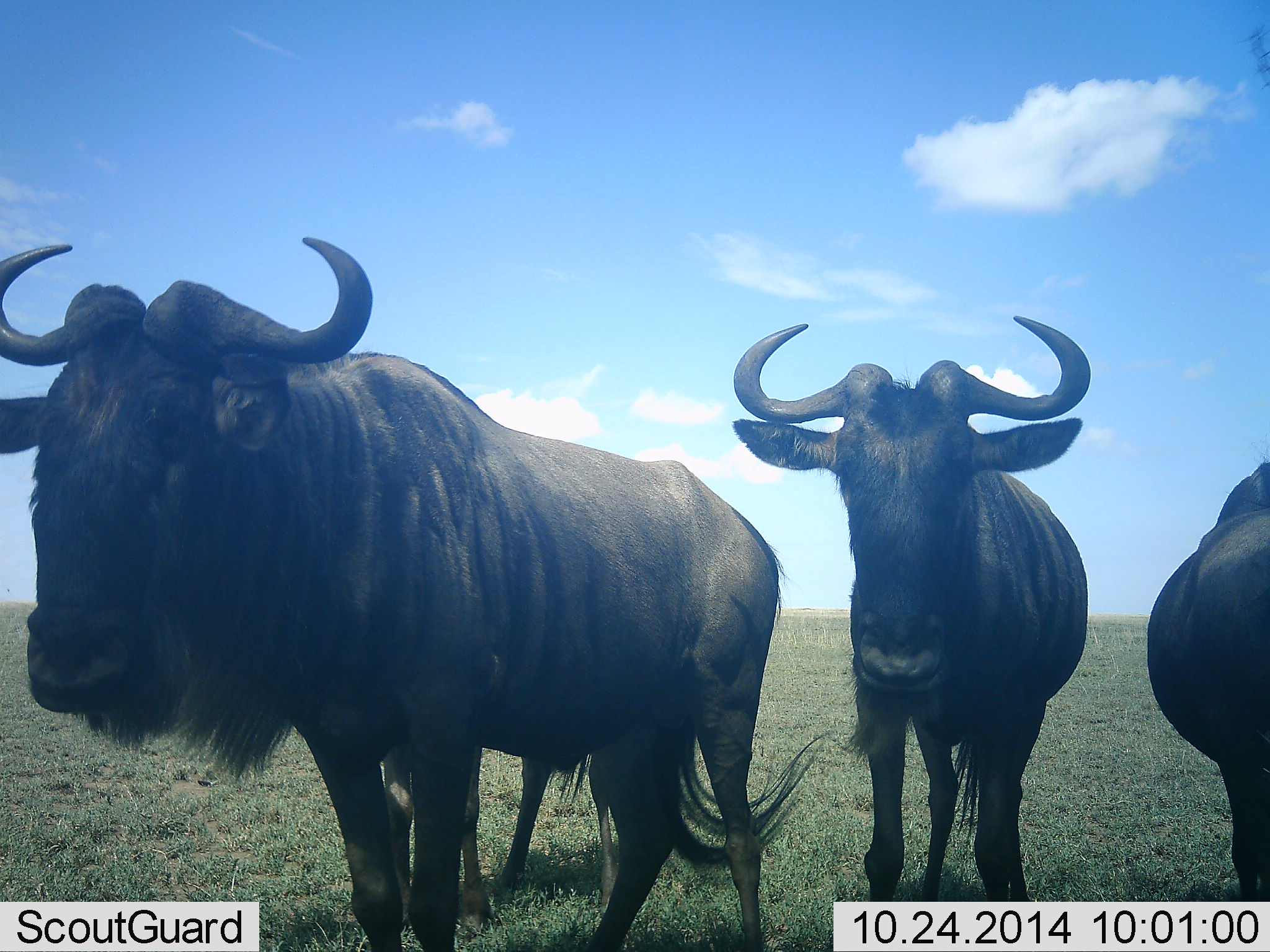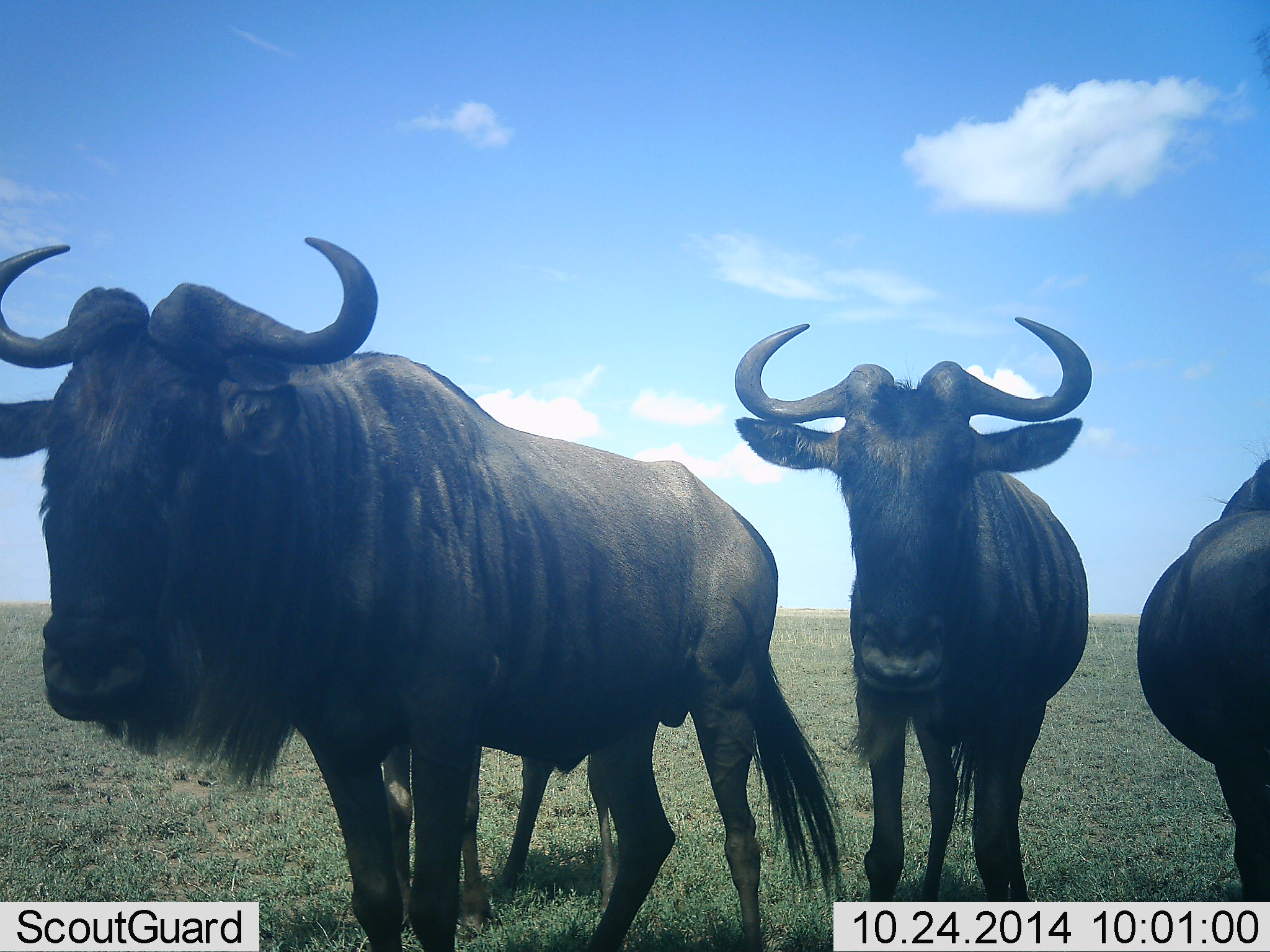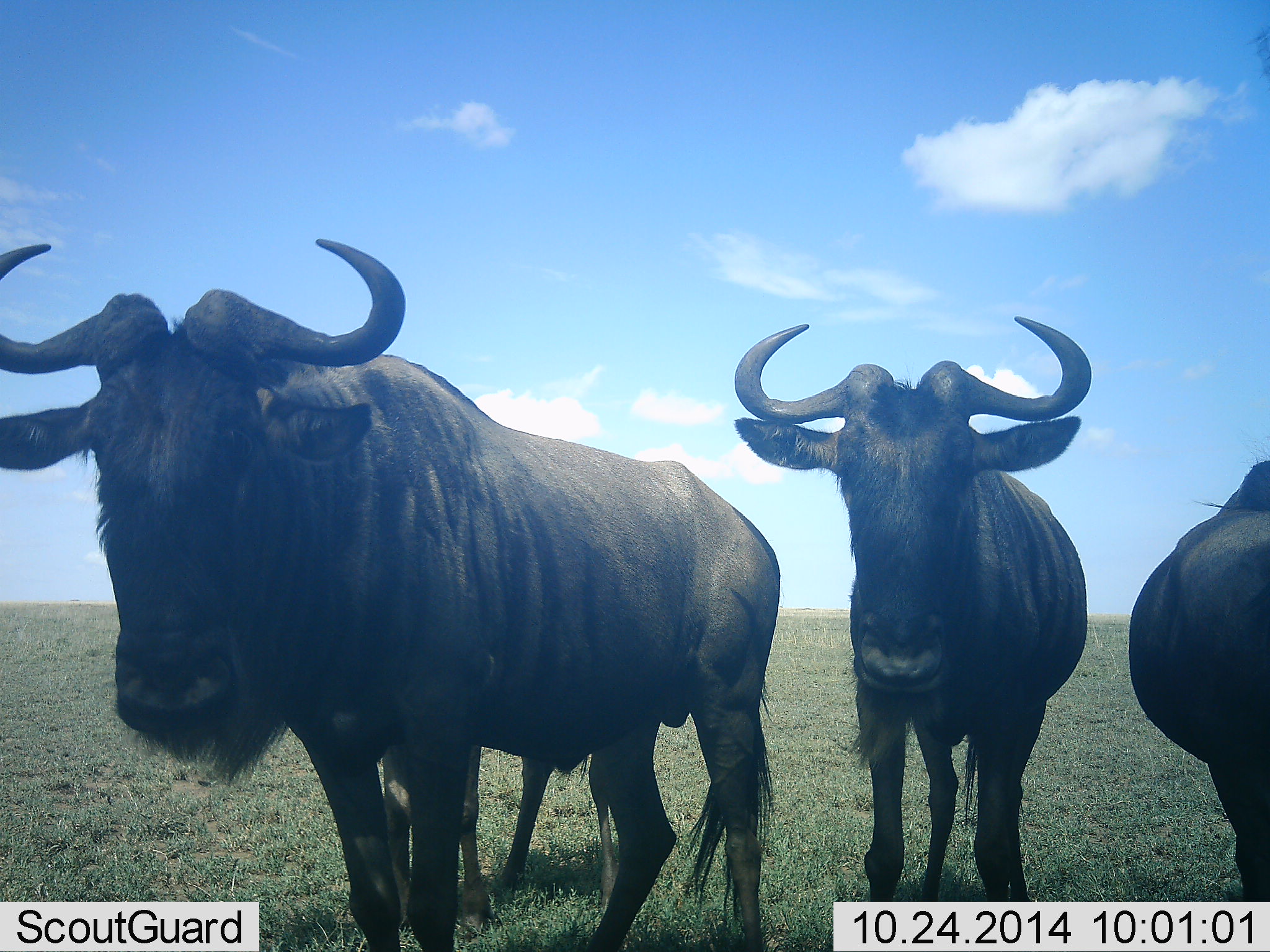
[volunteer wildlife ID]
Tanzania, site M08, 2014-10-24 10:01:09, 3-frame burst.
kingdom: Animalia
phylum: Chordata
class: Mammalia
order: Artiodactyla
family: Bovidae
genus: Connochaetes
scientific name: Connochaetes taurinus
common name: blue wildebeest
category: wildebeest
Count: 3.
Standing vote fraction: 100%.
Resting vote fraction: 0%.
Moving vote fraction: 0%.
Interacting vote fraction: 10%.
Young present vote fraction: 0%.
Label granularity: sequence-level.